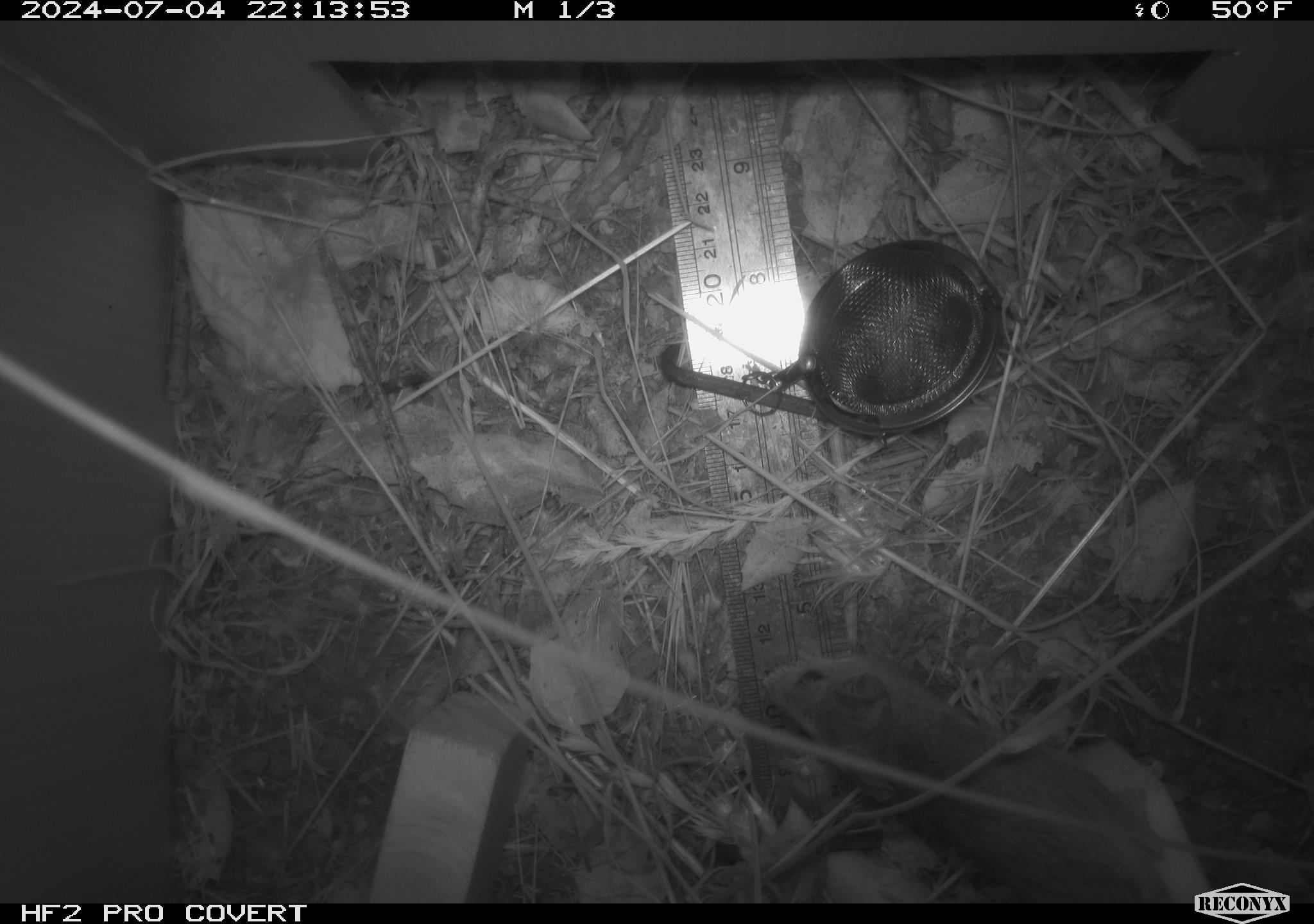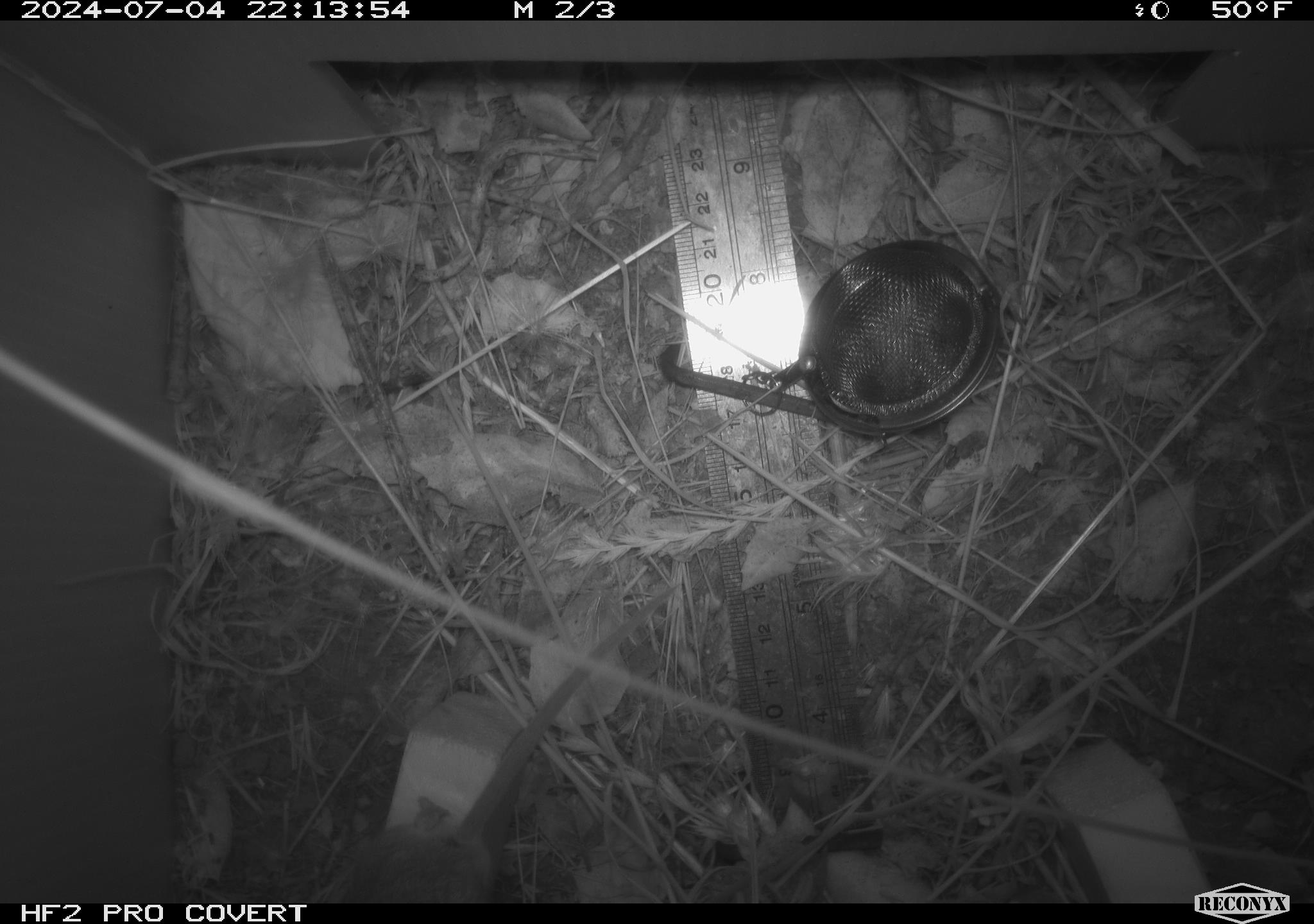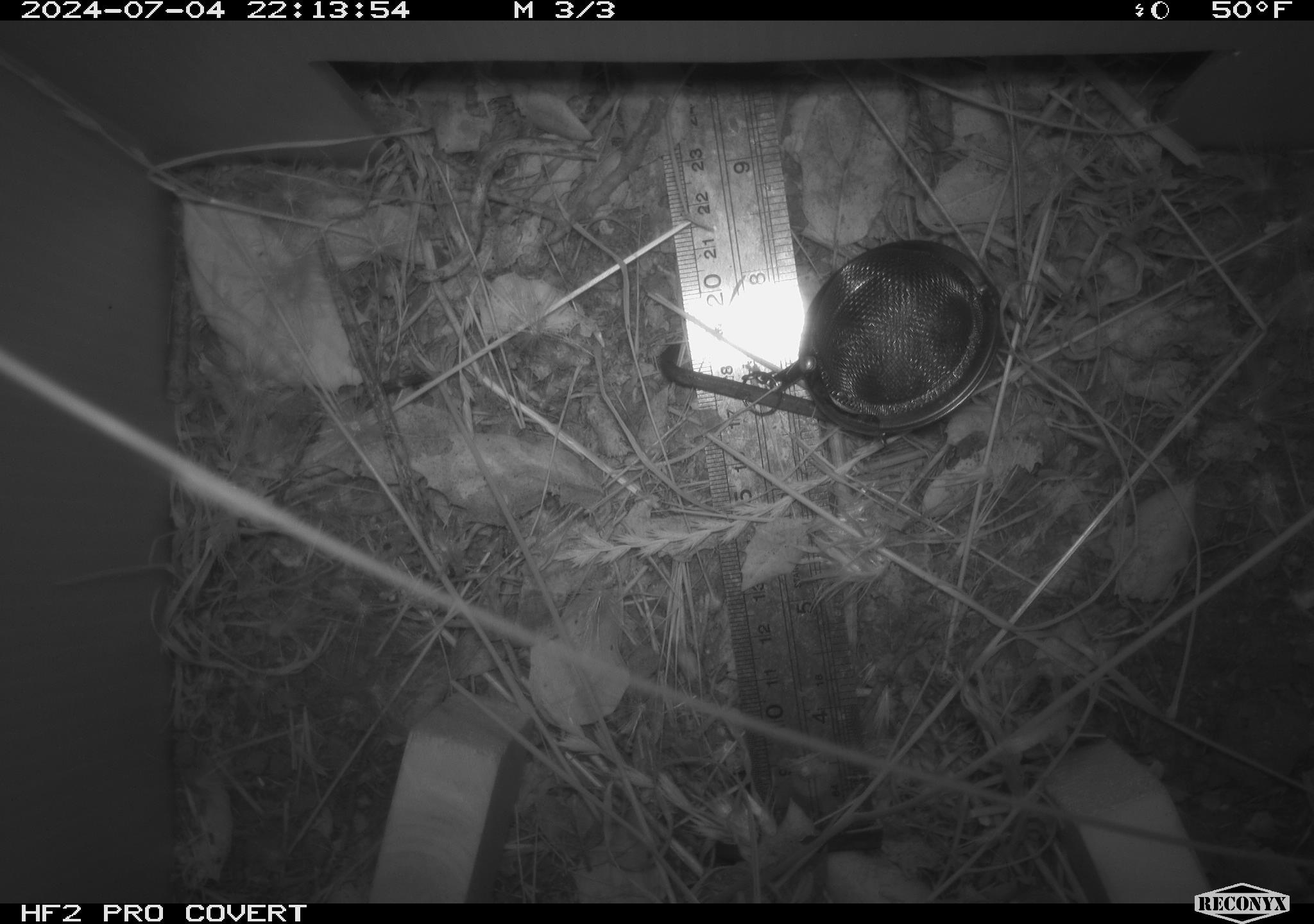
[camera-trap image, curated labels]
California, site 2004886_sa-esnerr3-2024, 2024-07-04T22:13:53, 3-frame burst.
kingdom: Animalia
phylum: Chordata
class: Mammalia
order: Rodentia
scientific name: Rodentia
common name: rodent